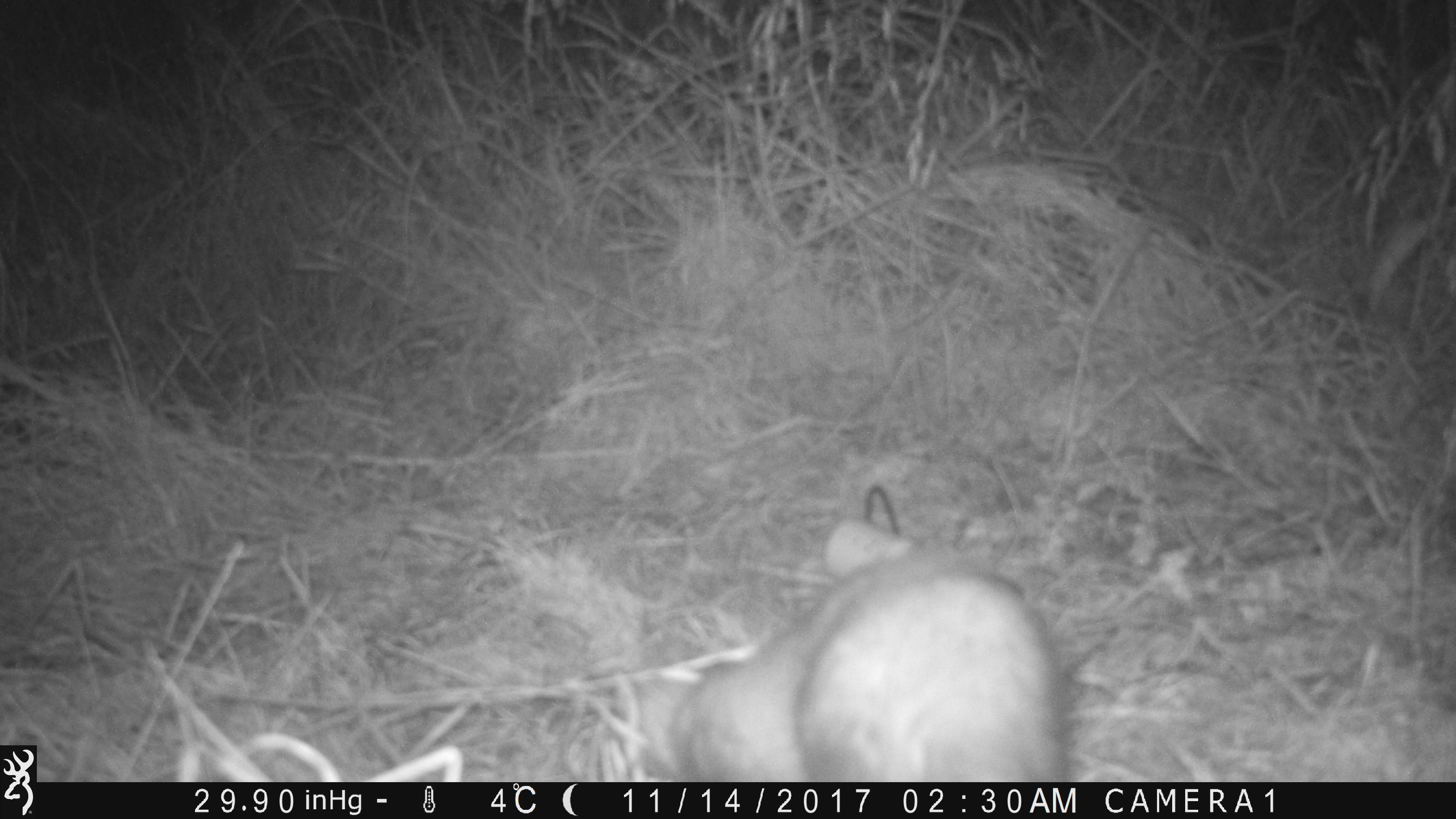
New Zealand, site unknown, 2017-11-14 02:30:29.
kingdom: Animalia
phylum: Chordata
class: Mammalia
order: Carnivora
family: Mustelidae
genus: Mustela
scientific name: Mustela furo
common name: ferret